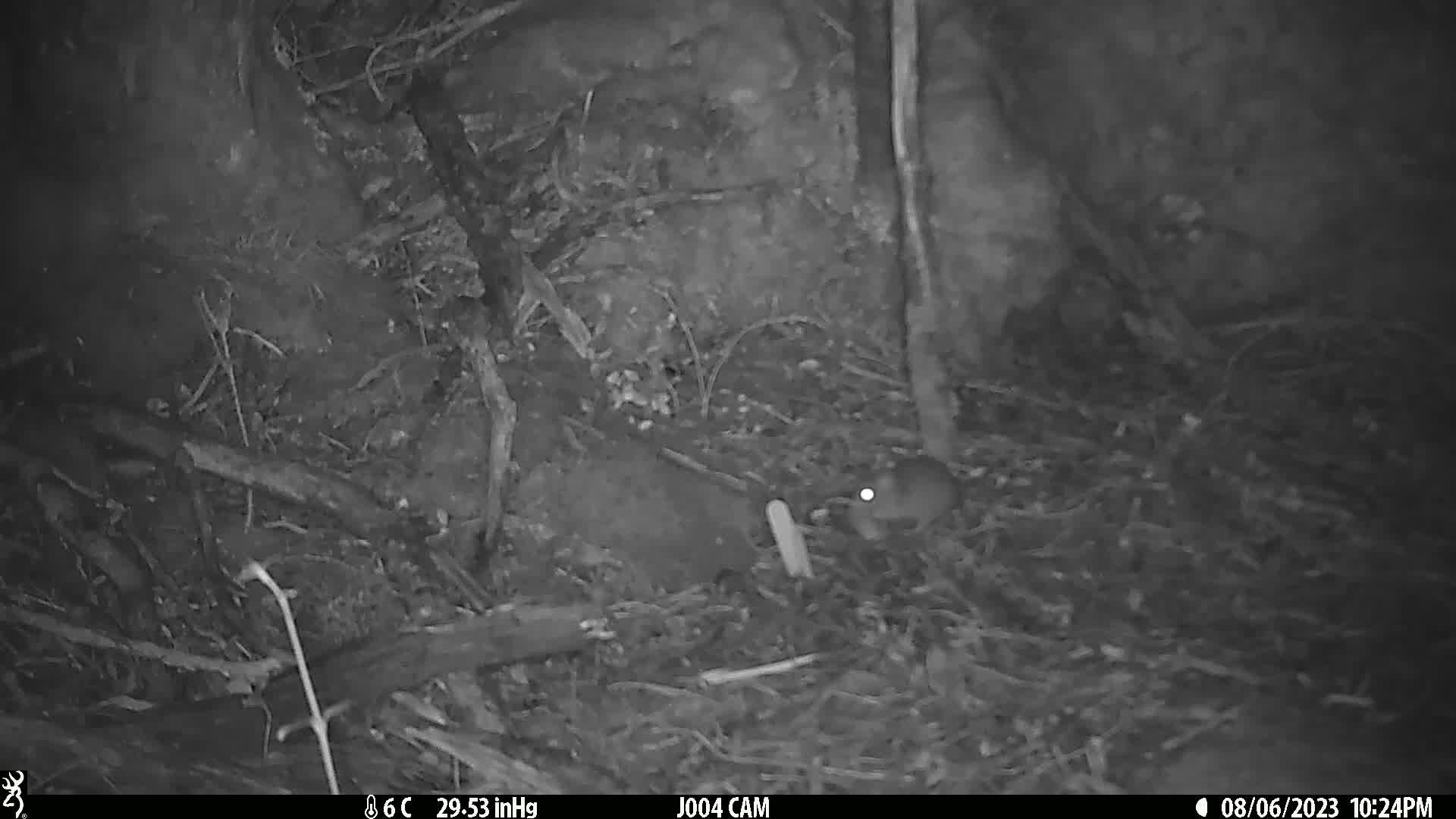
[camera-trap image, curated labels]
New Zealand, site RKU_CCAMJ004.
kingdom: Animalia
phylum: Chordata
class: Mammalia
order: Rodentia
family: Muridae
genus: Rattus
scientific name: Rattus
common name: rat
Rat (Rattus).